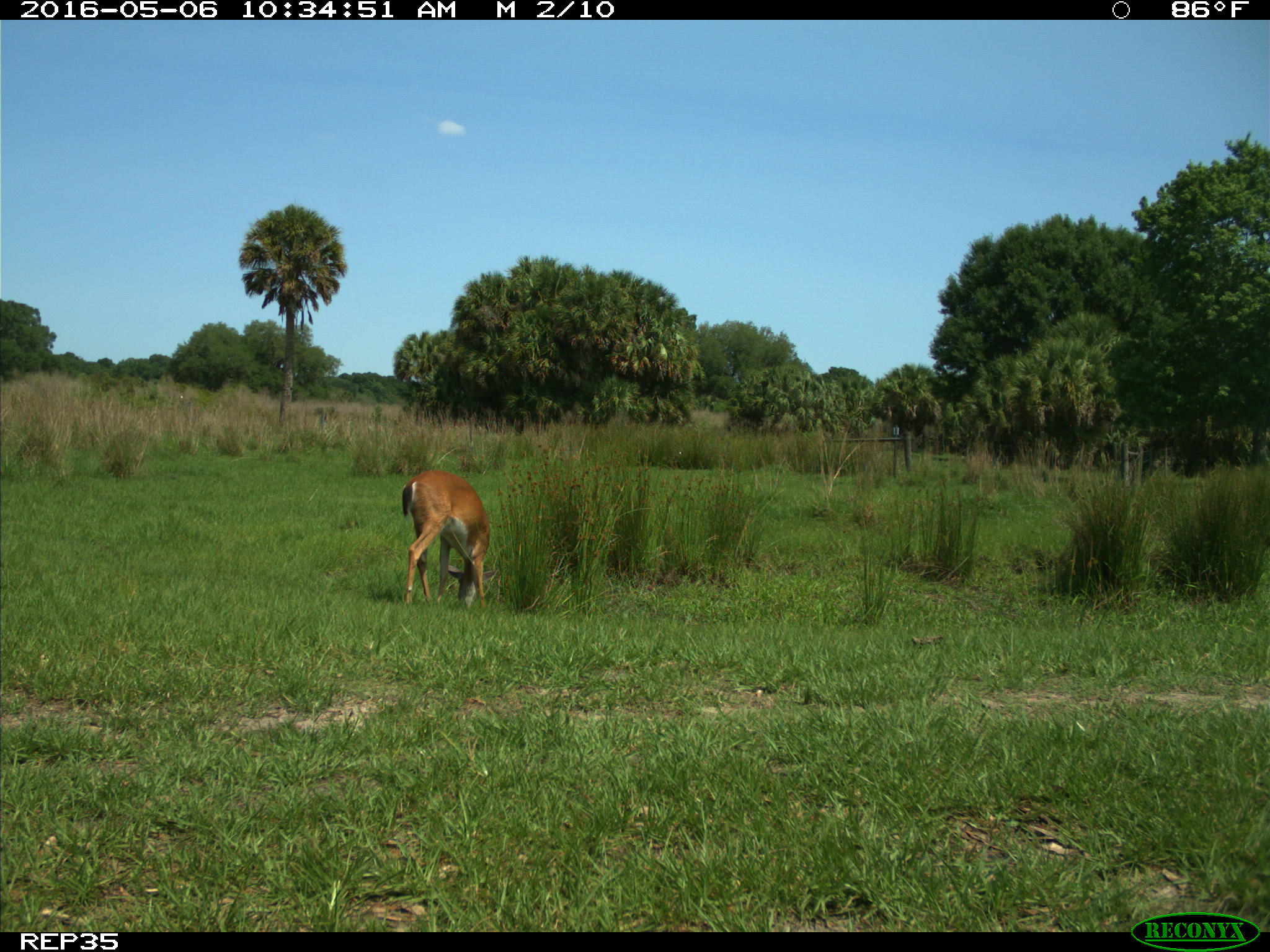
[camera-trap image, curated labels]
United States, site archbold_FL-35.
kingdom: Animalia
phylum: Chordata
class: Mammalia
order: Artiodactyla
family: Cervidae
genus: Odocoileus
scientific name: Odocoileus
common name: deer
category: unidentified deer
Unidentified deer (deer) (Odocoileus).